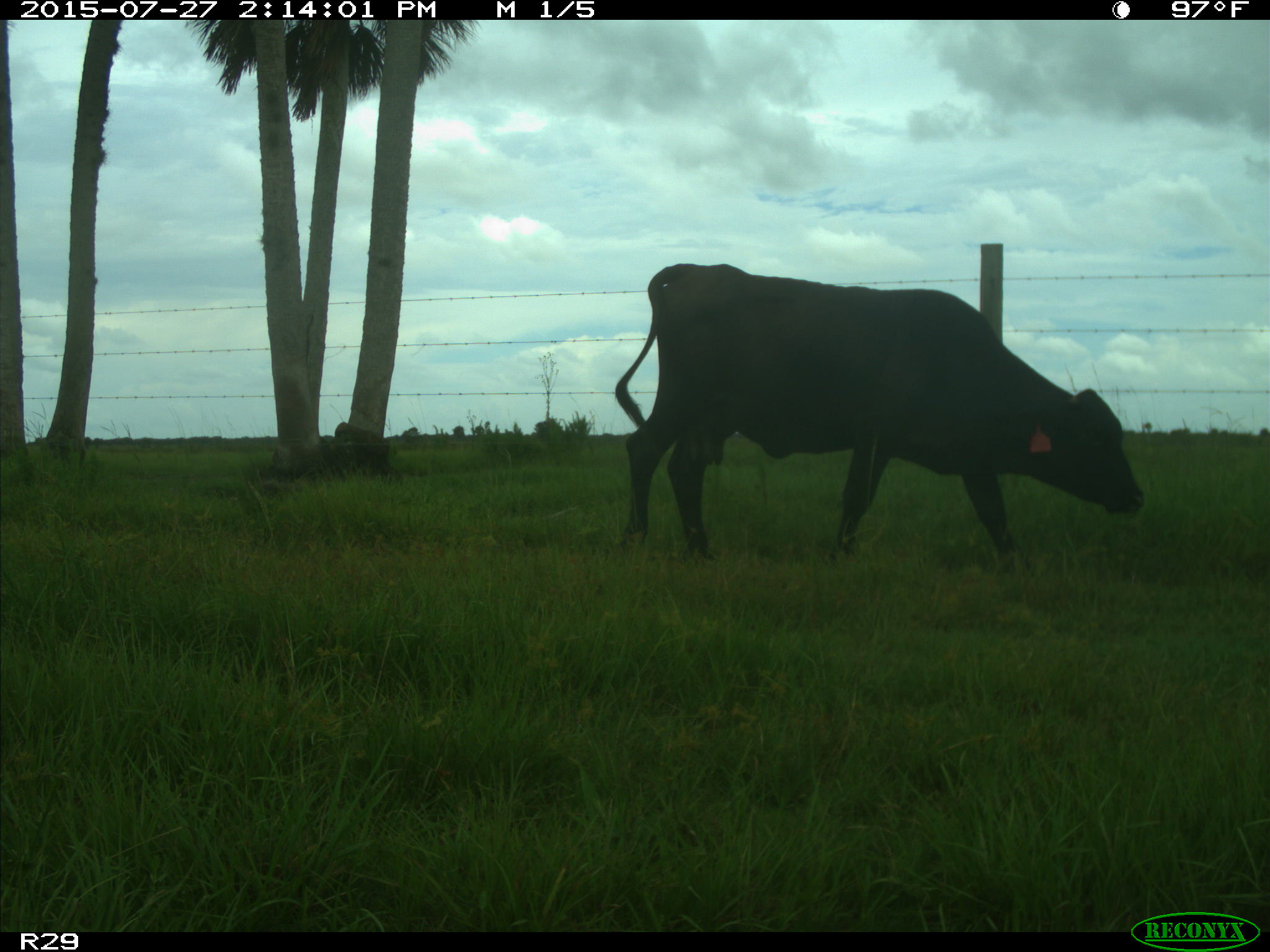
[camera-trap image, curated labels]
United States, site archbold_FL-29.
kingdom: Animalia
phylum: Chordata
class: Mammalia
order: Artiodactyla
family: Bovidae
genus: Bos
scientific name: Bos taurus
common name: domestic cow